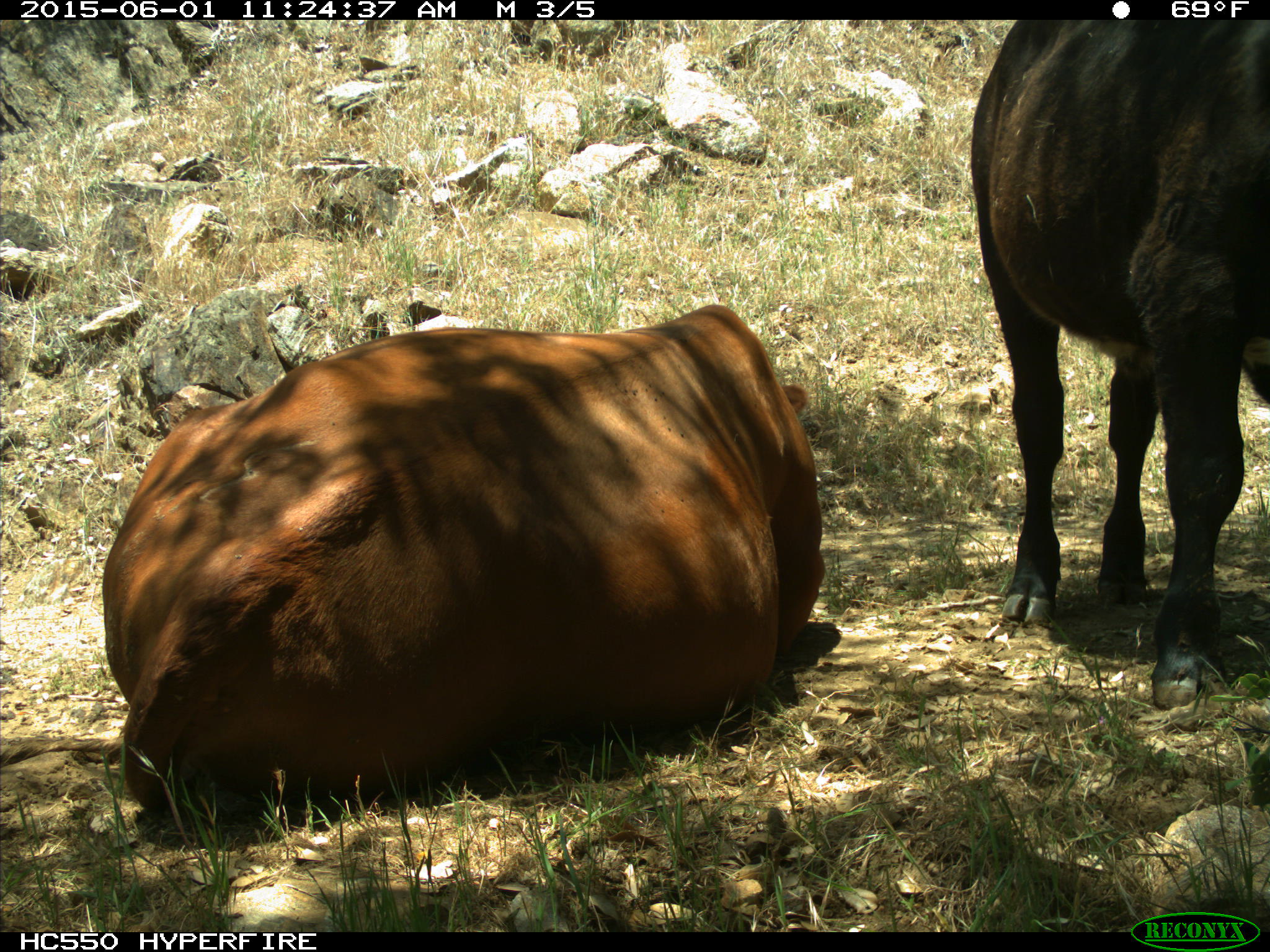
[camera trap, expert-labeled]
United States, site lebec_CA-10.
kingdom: Animalia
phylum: Chordata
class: Mammalia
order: Artiodactyla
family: Bovidae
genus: Bos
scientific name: Bos taurus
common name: domestic cow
Bos taurus (domestic cow).